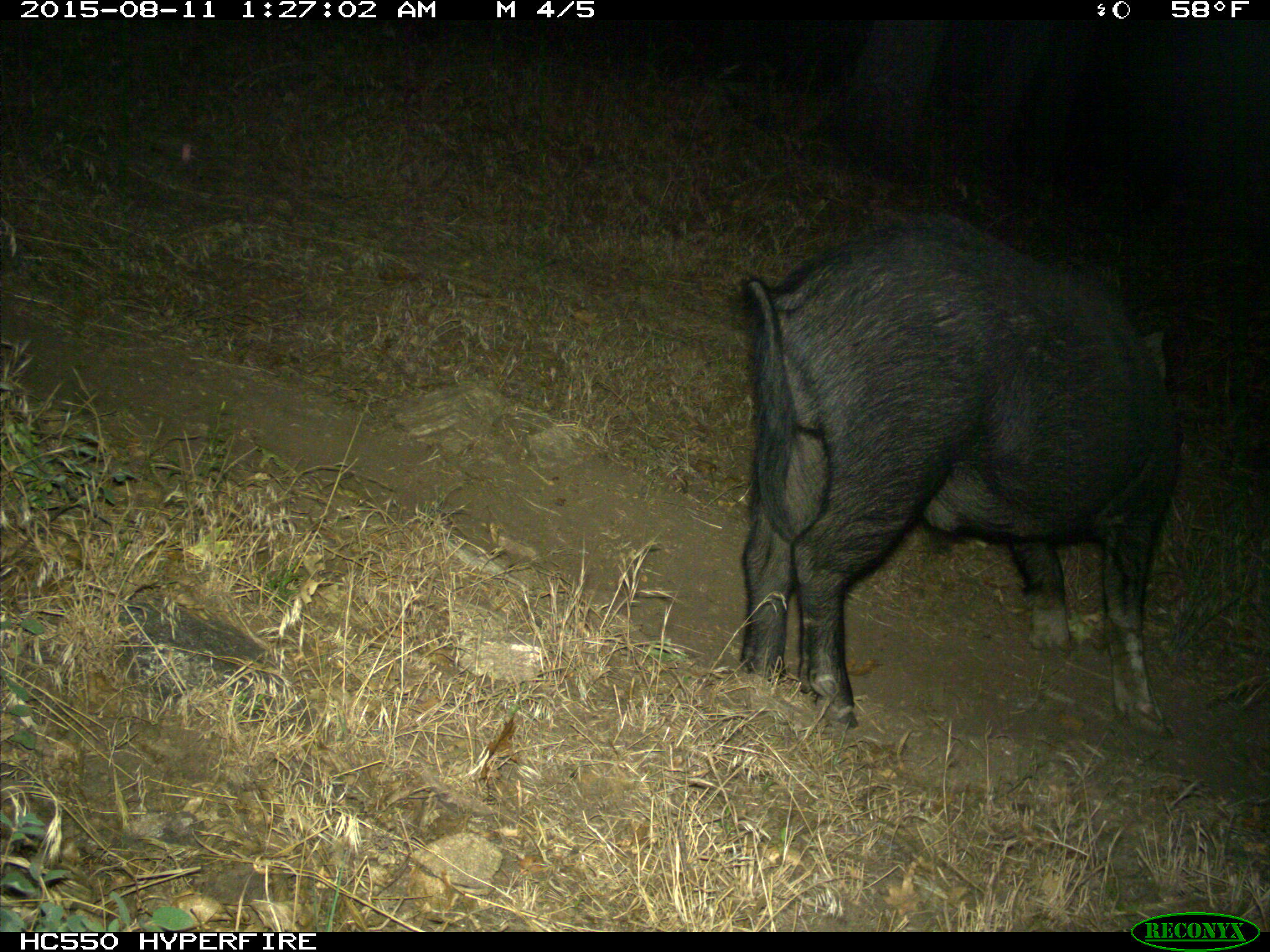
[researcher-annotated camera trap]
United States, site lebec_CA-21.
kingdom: Animalia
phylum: Chordata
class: Mammalia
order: Artiodactyla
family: Suidae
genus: Sus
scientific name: Sus scrofa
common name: wild boar